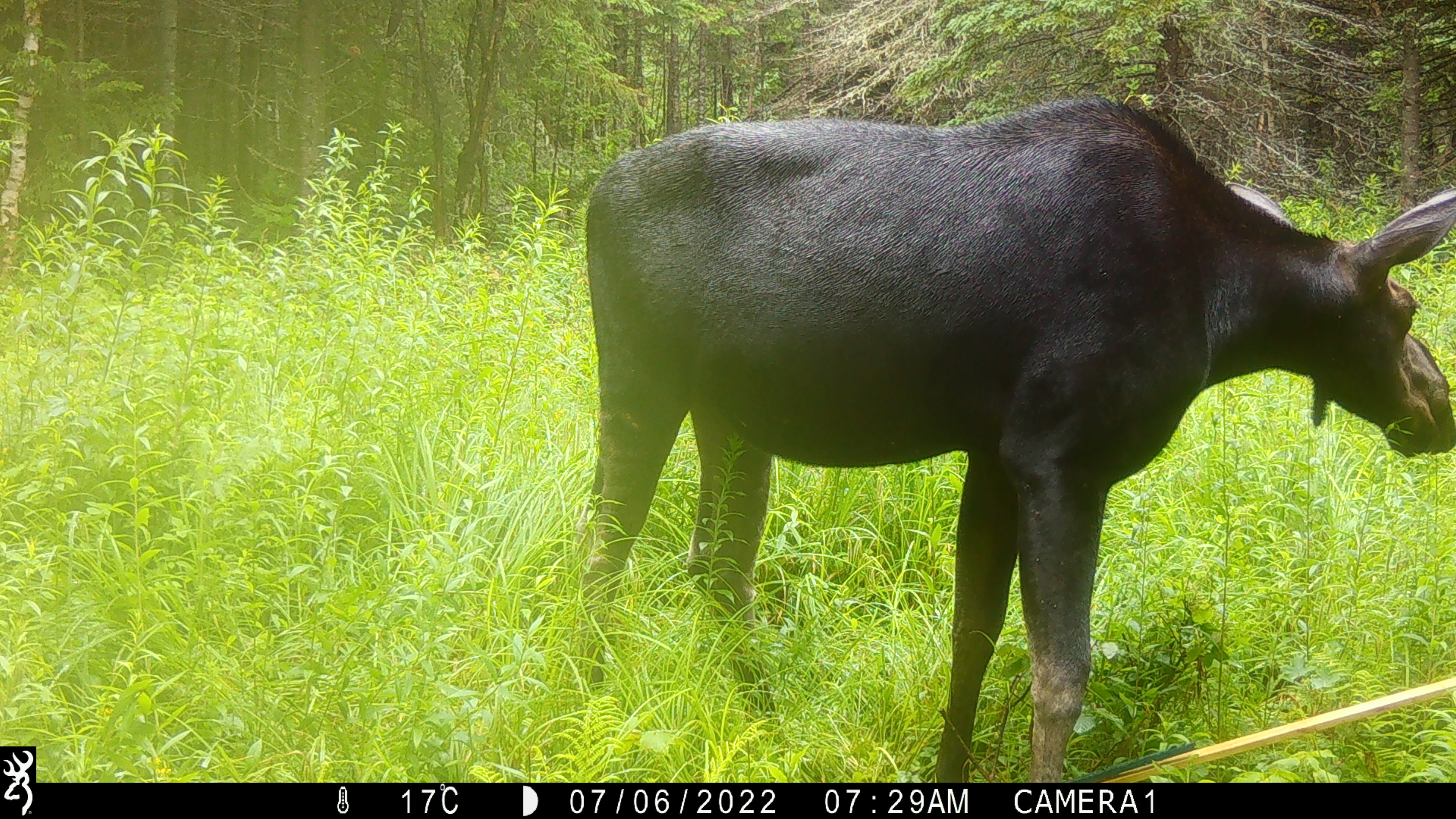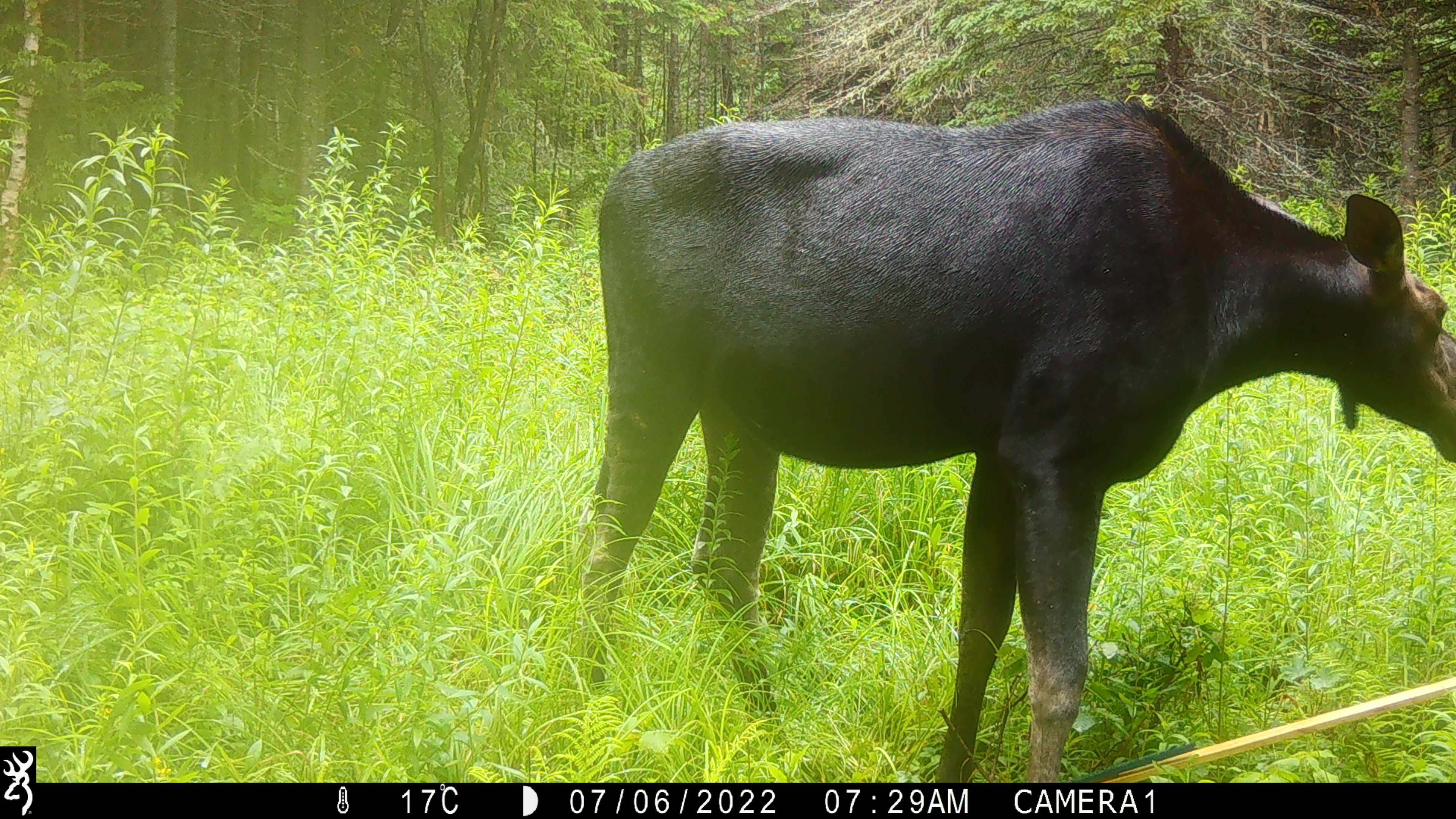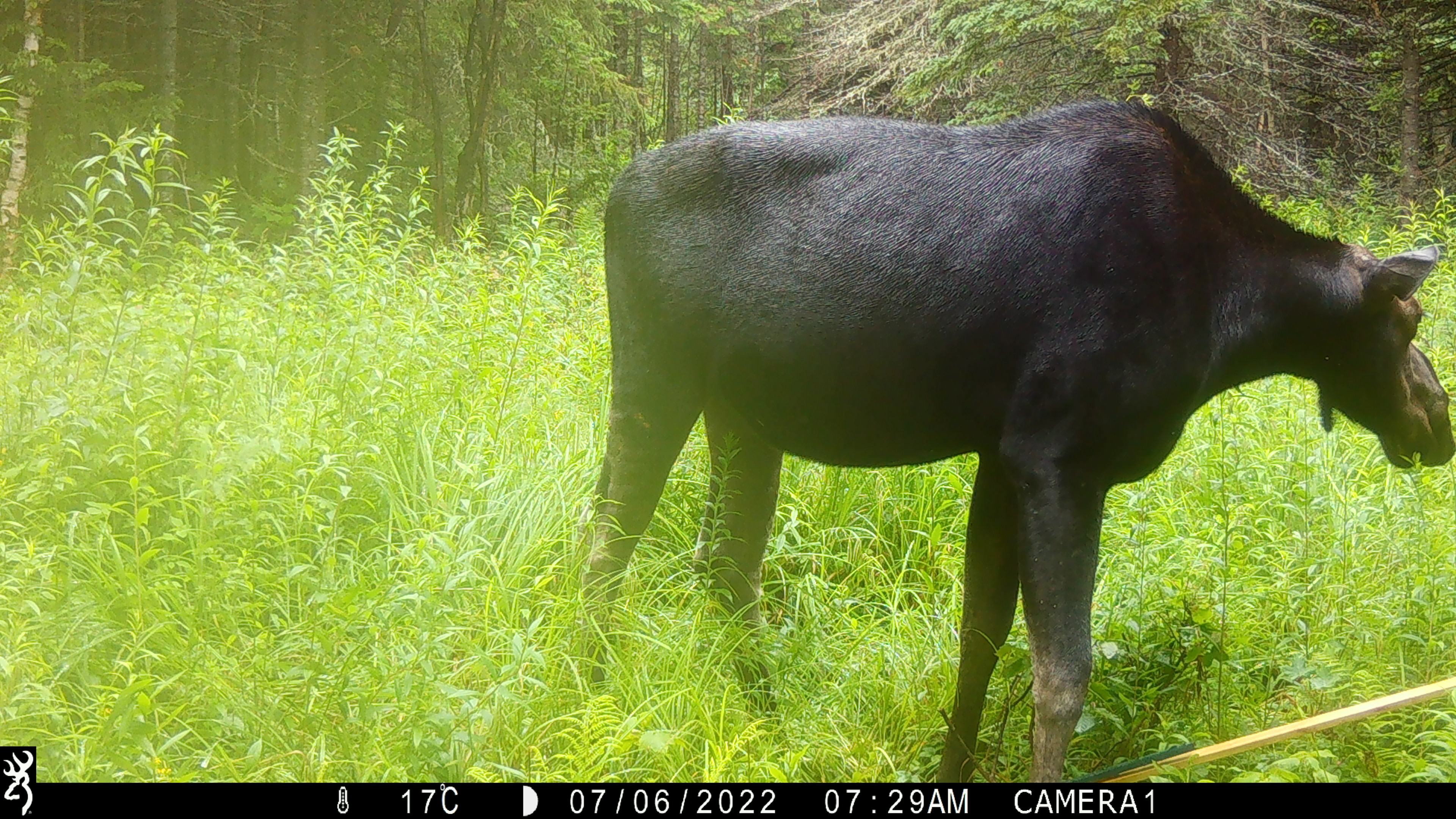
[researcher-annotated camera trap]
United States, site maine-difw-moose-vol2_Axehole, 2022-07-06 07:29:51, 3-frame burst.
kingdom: Animalia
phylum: Chordata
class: Mammalia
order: Artiodactyla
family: Cervidae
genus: Alces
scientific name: Alces alces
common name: moose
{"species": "moose (Alces alces)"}